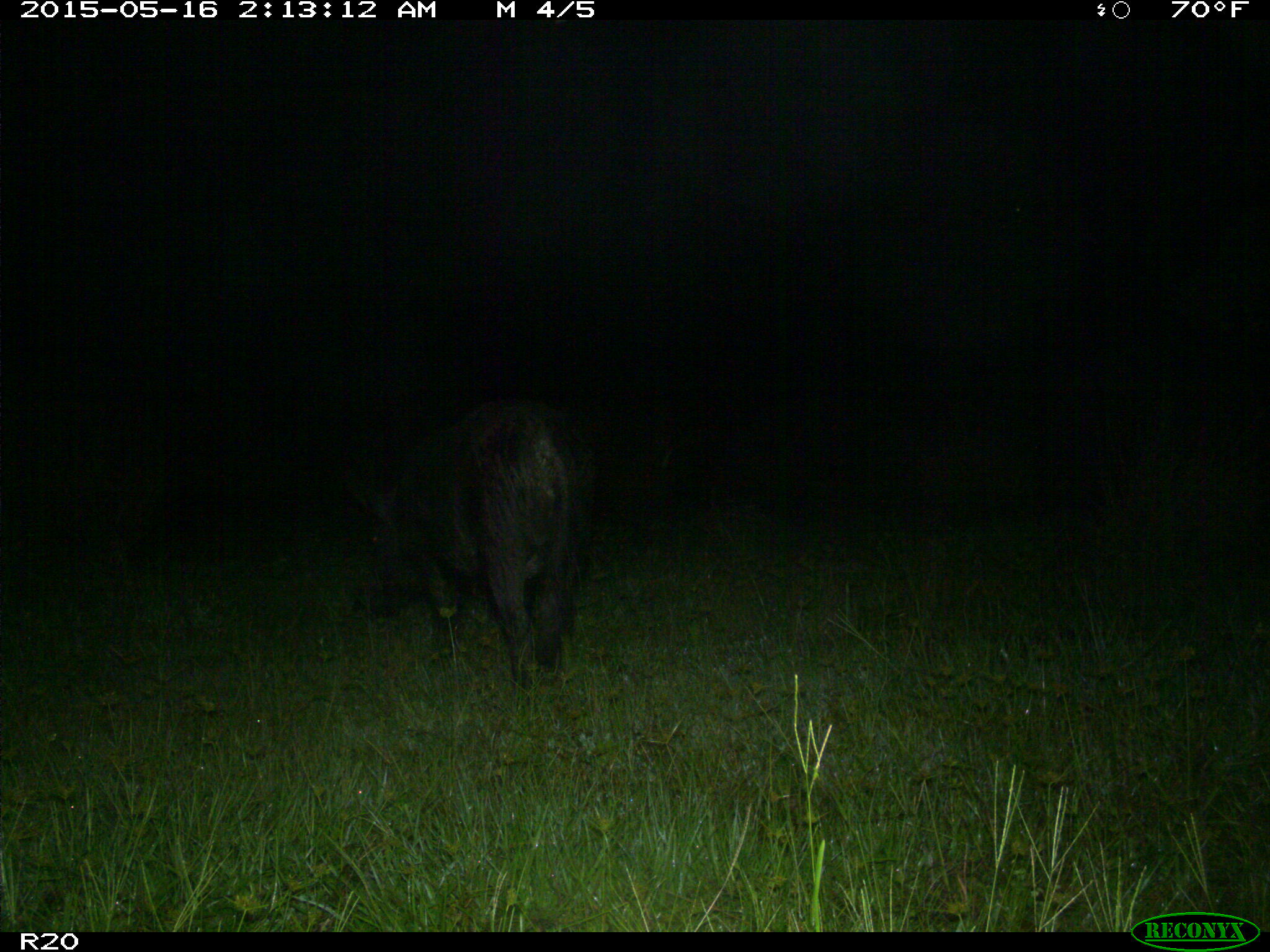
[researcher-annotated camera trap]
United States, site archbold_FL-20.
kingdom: Animalia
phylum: Chordata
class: Mammalia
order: Artiodactyla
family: Suidae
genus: Sus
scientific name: Sus scrofa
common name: wild boar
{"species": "Sus scrofa (wild boar)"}